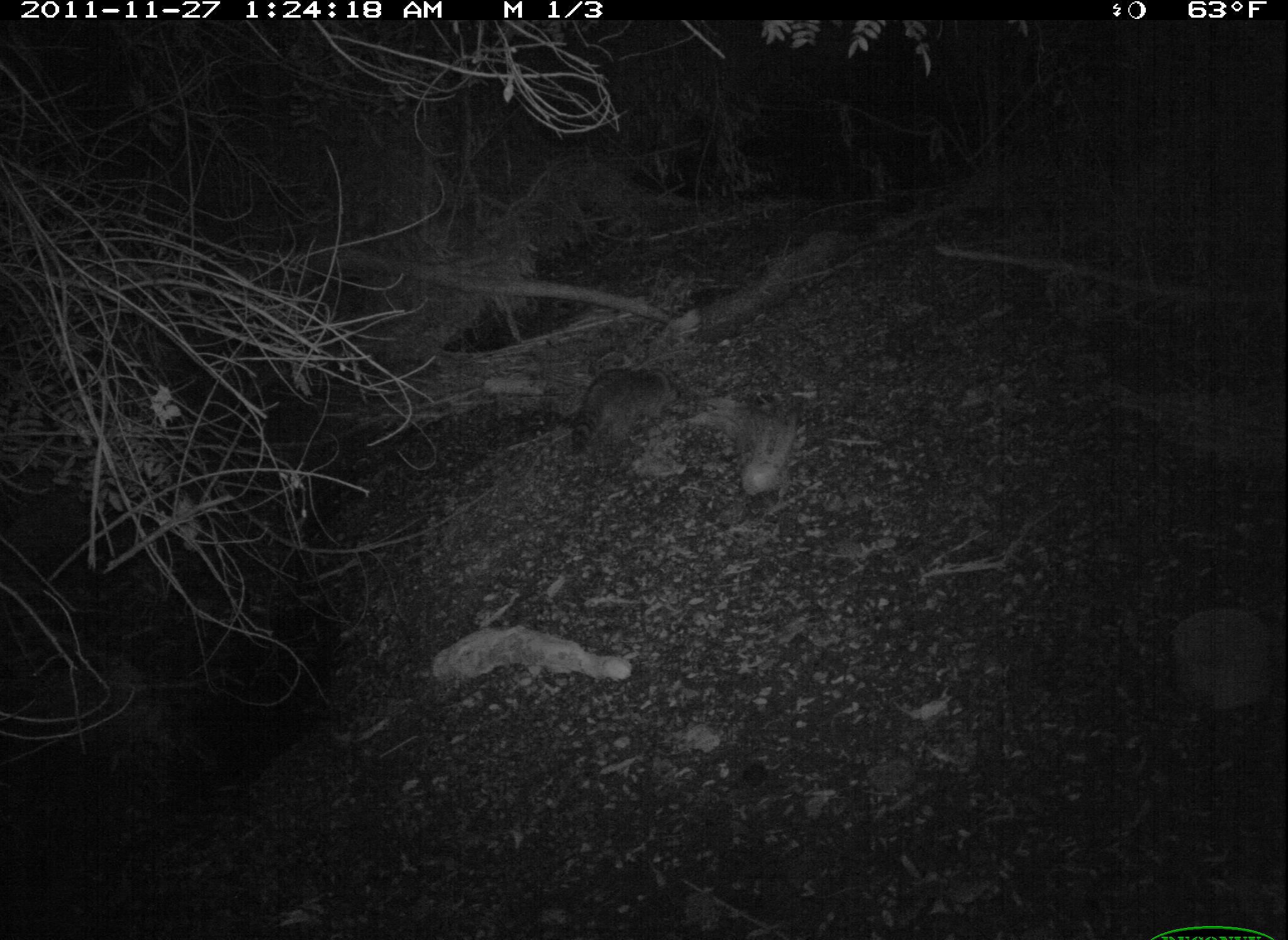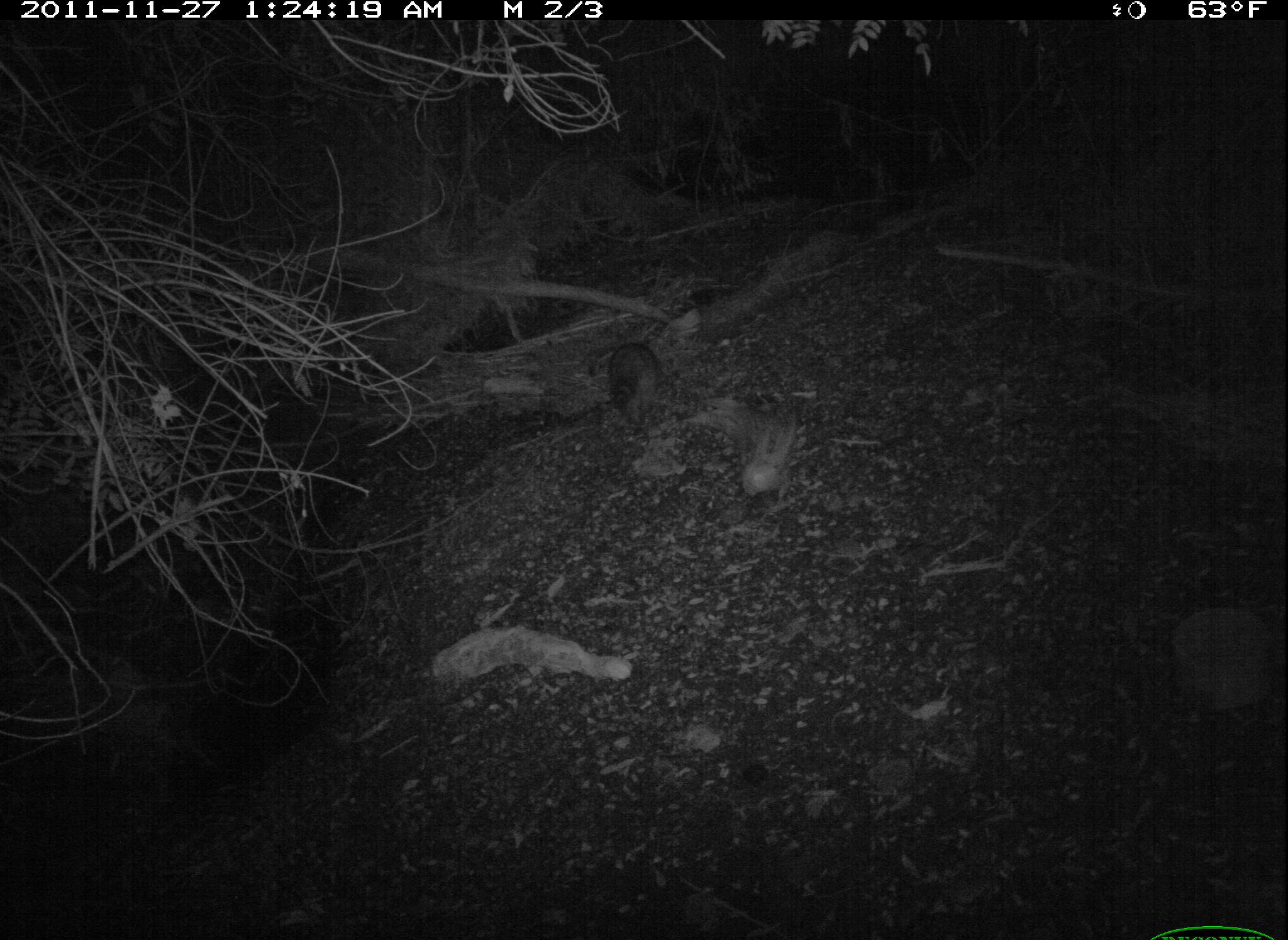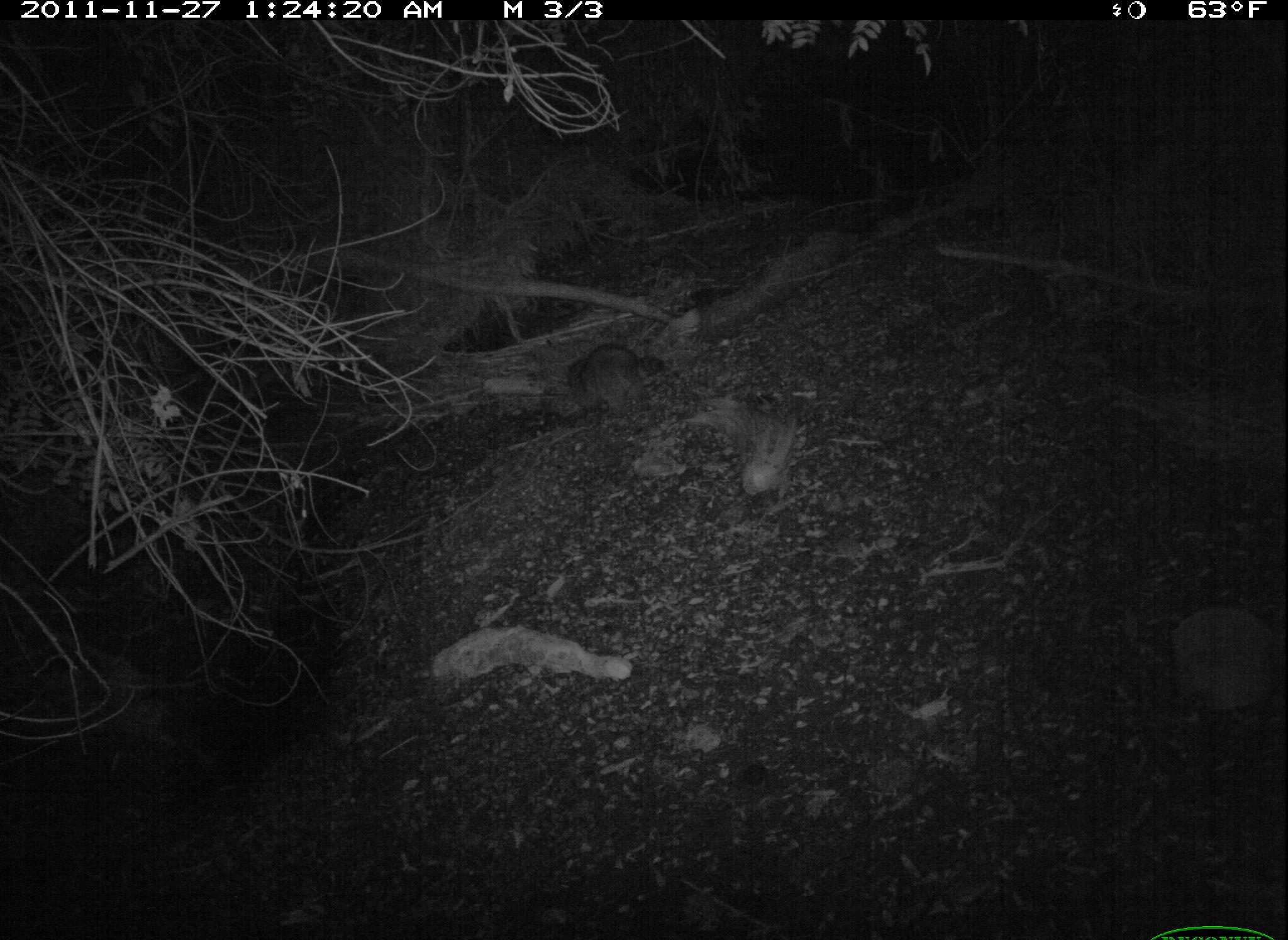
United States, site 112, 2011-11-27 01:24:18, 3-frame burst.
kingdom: Animalia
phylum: Chordata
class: Mammalia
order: Carnivora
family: Procyonidae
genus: Procyon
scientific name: Procyon lotor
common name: raccoon